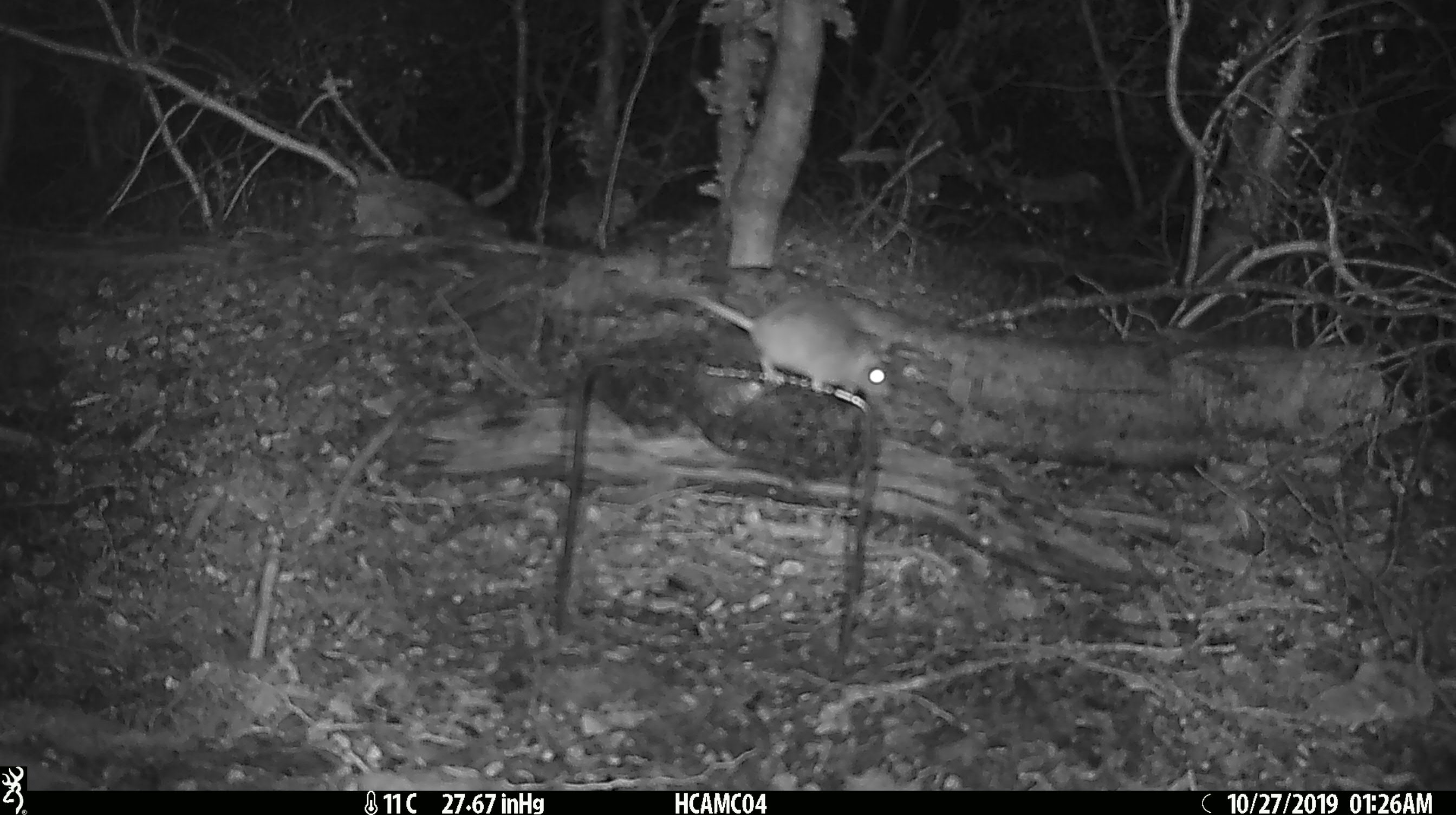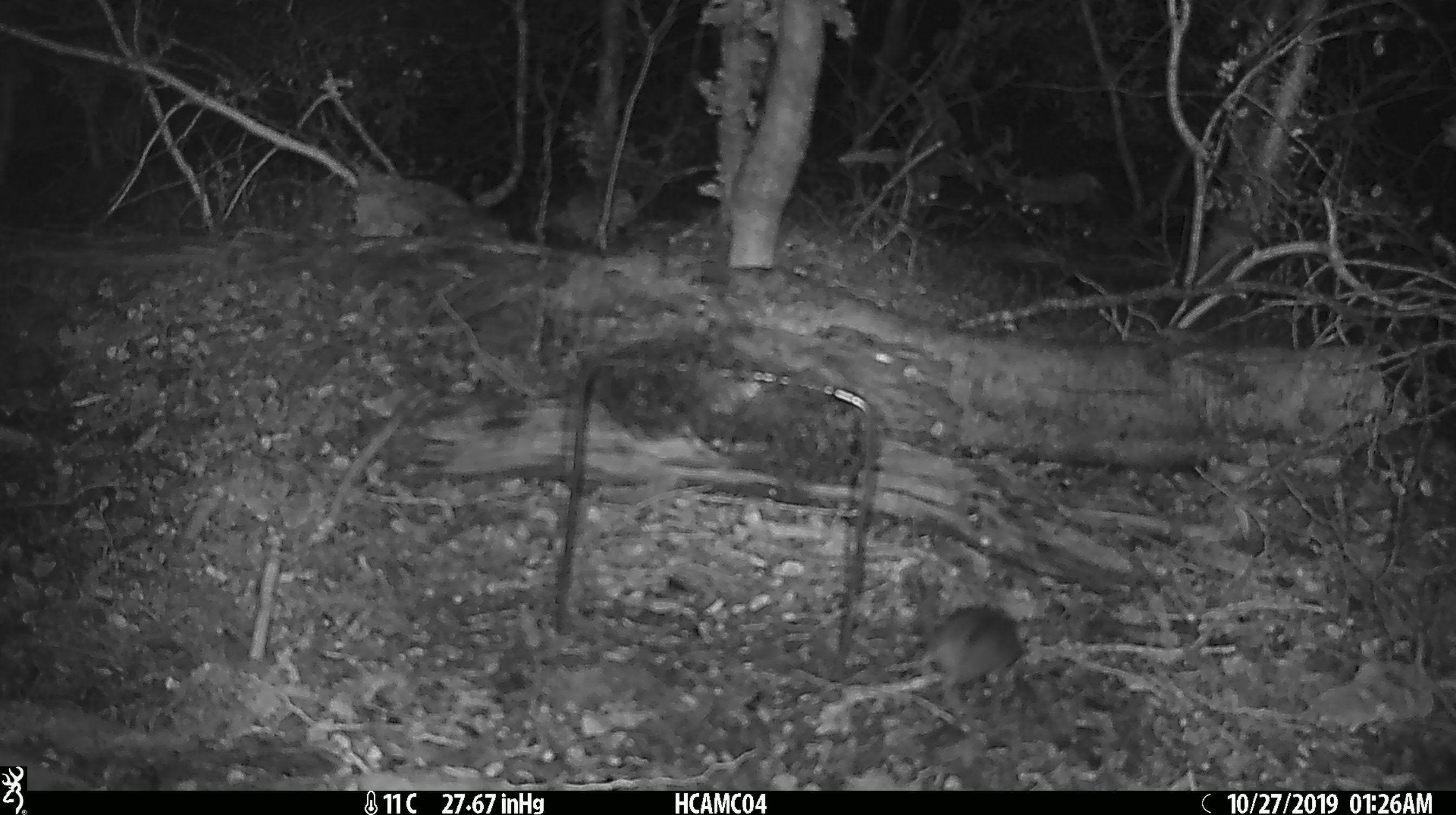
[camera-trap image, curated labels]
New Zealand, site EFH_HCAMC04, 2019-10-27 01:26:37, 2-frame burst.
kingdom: Animalia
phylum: Chordata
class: Mammalia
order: Rodentia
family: Muridae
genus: Mus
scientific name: Mus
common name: mouse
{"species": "mouse (Mus)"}